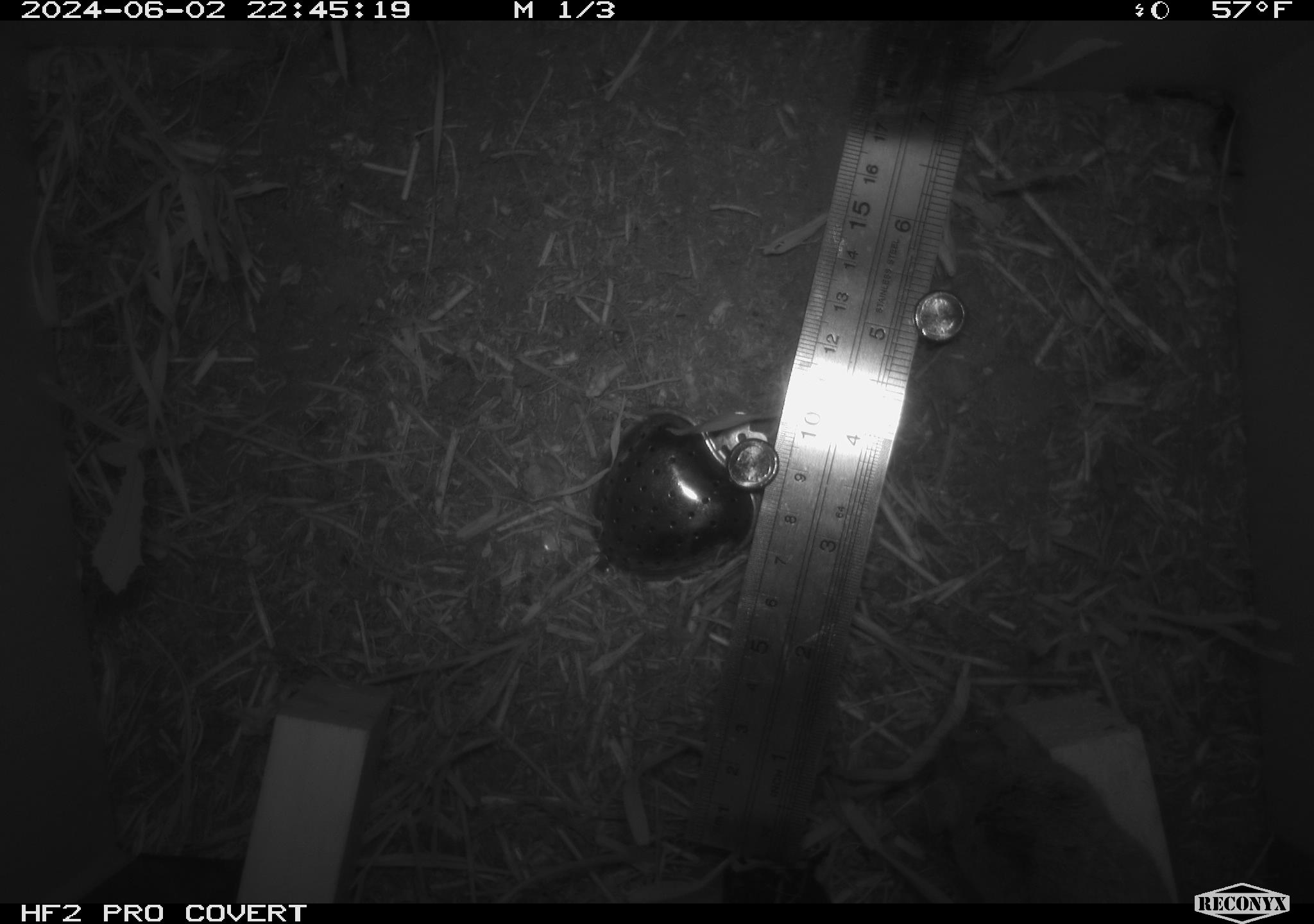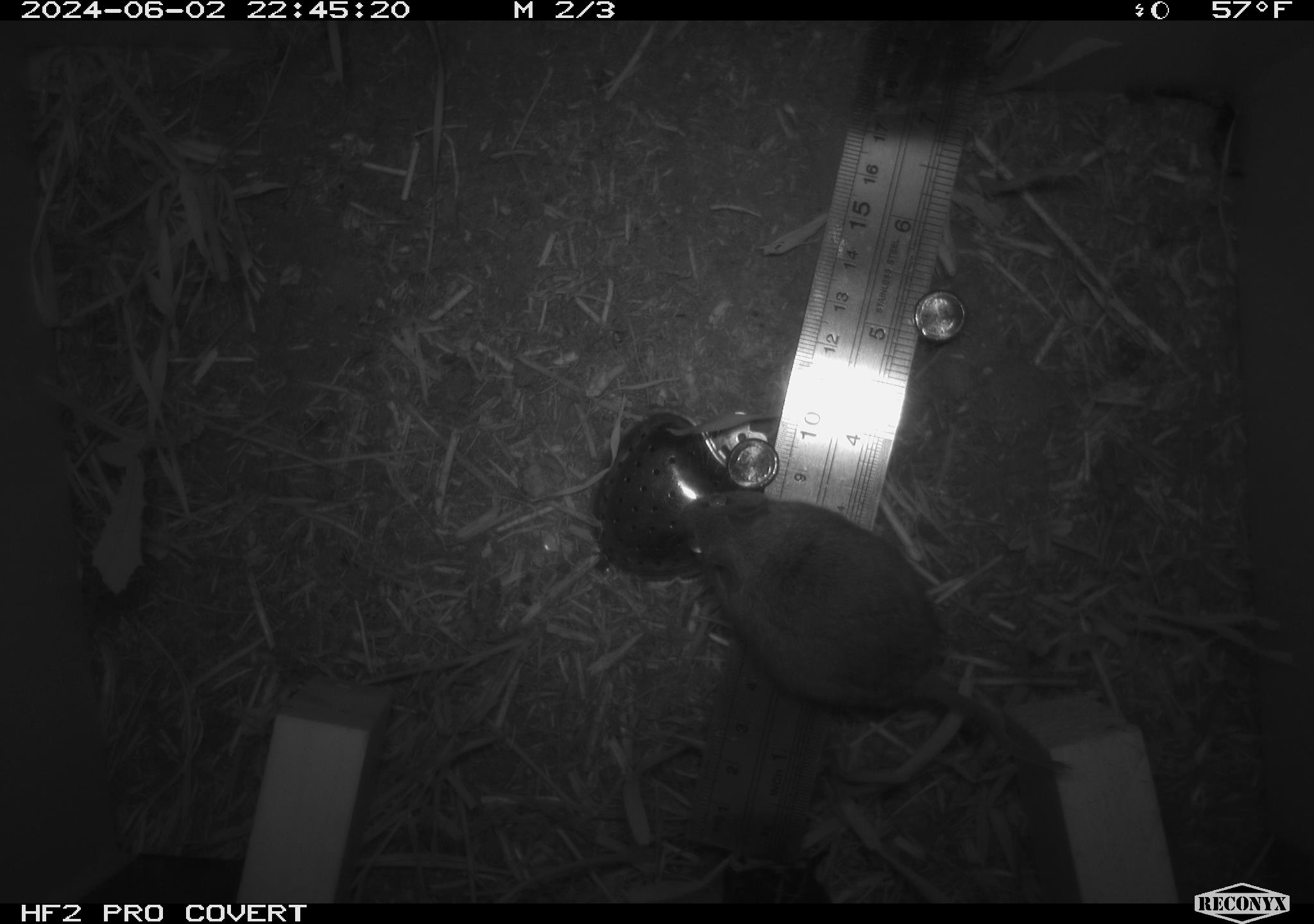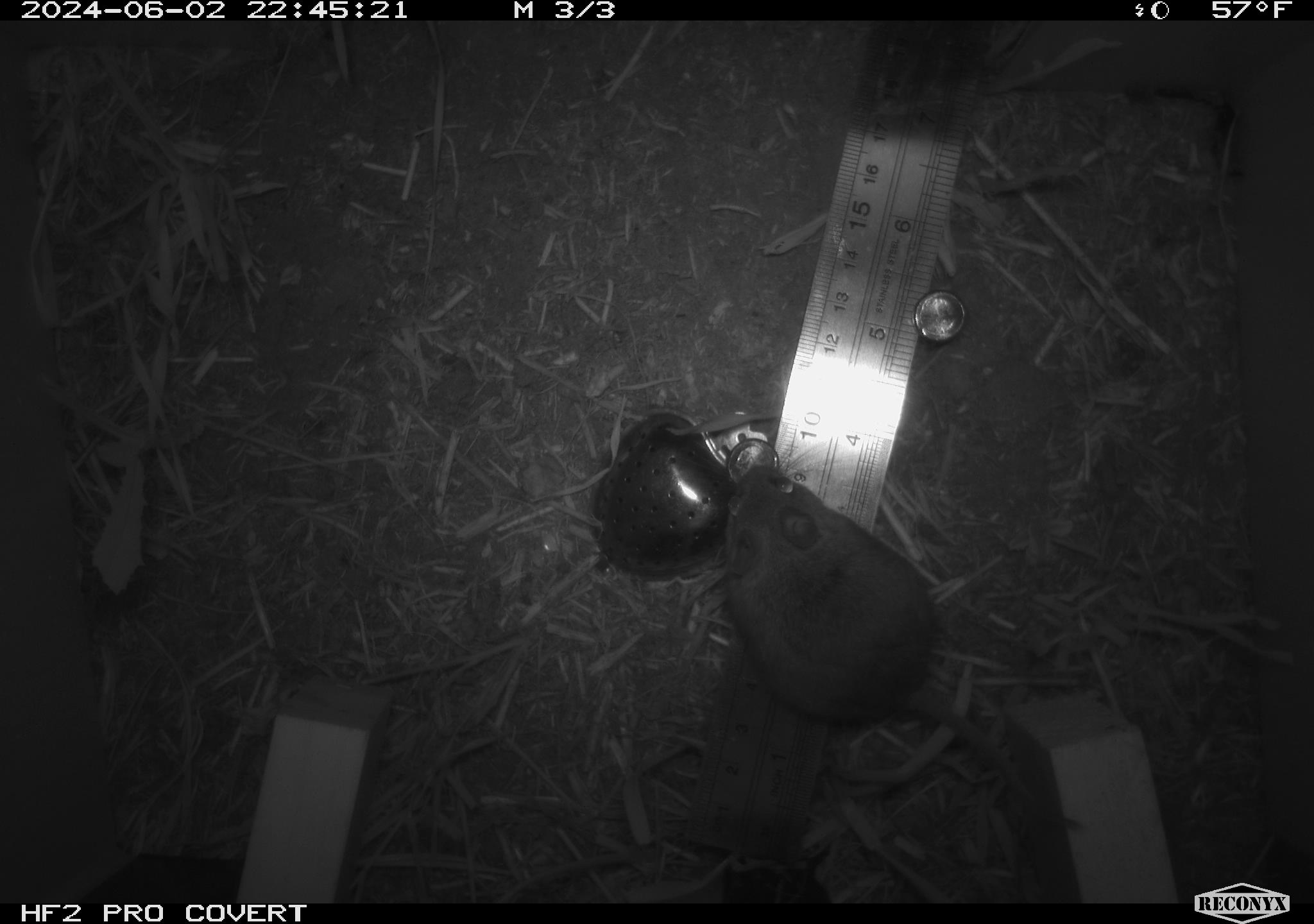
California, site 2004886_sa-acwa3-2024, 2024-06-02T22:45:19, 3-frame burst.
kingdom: Animalia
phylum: Chordata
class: Mammalia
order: Rodentia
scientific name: Rodentia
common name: mouse species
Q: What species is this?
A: Mouse species (Rodentia).